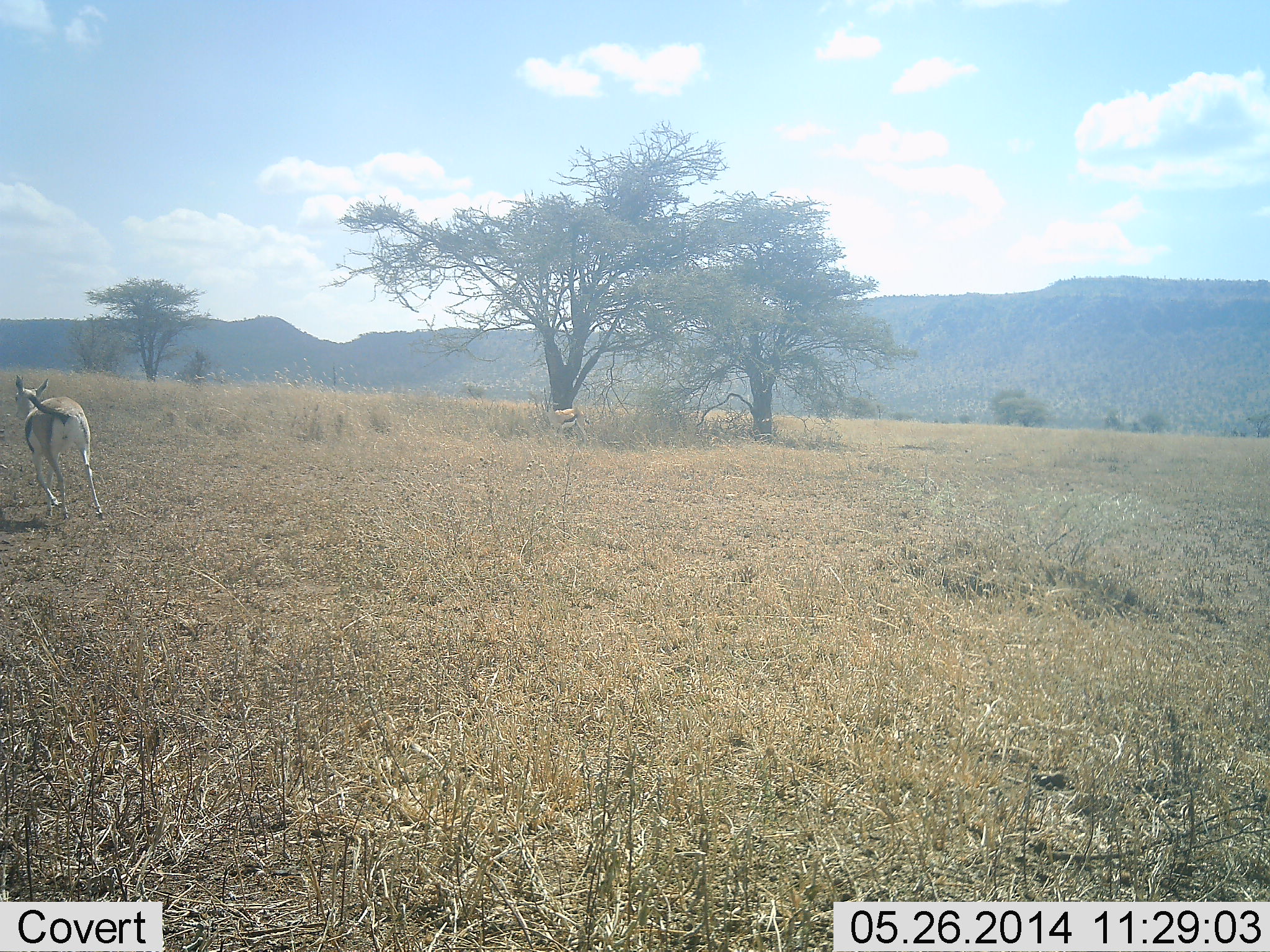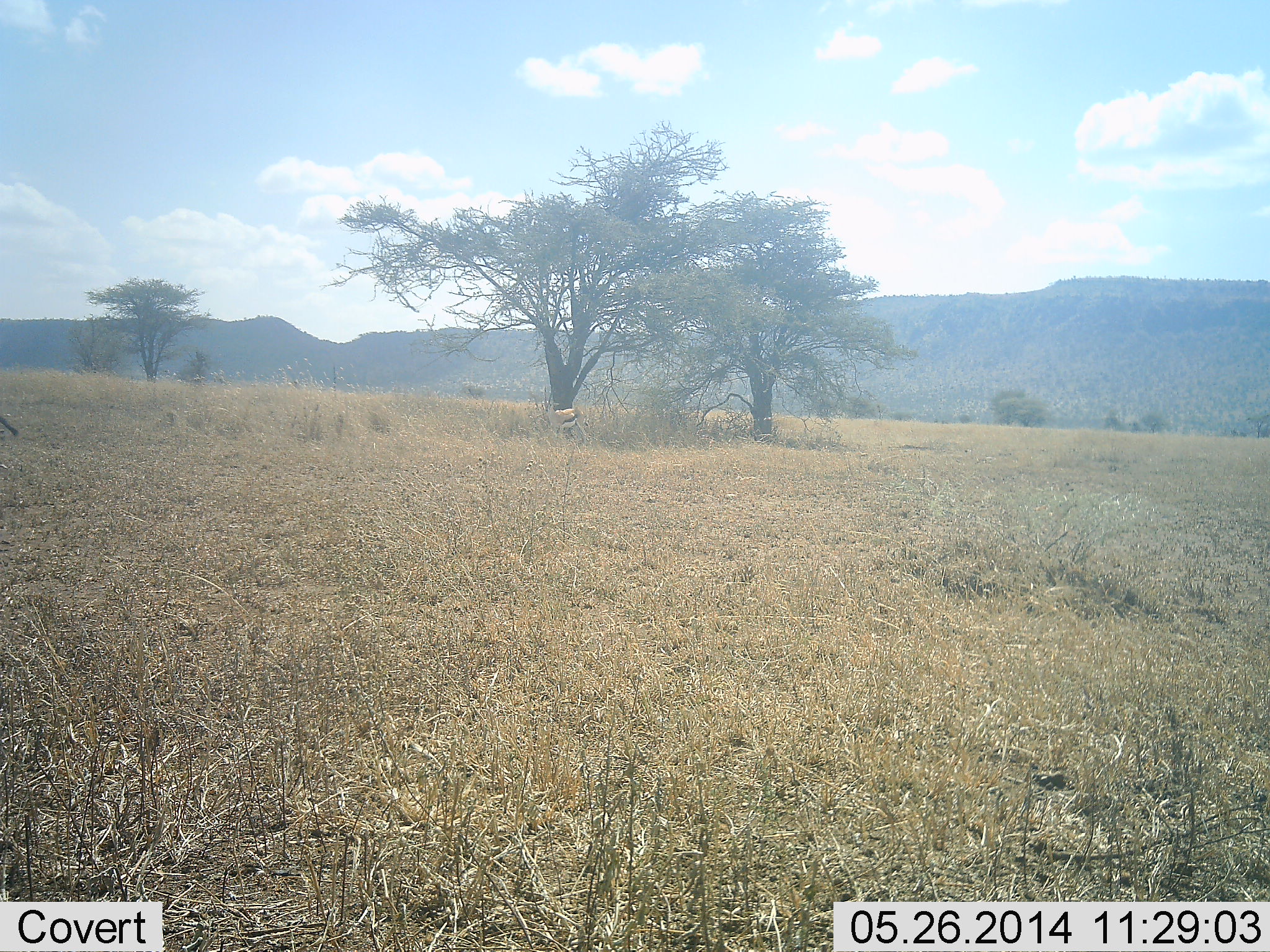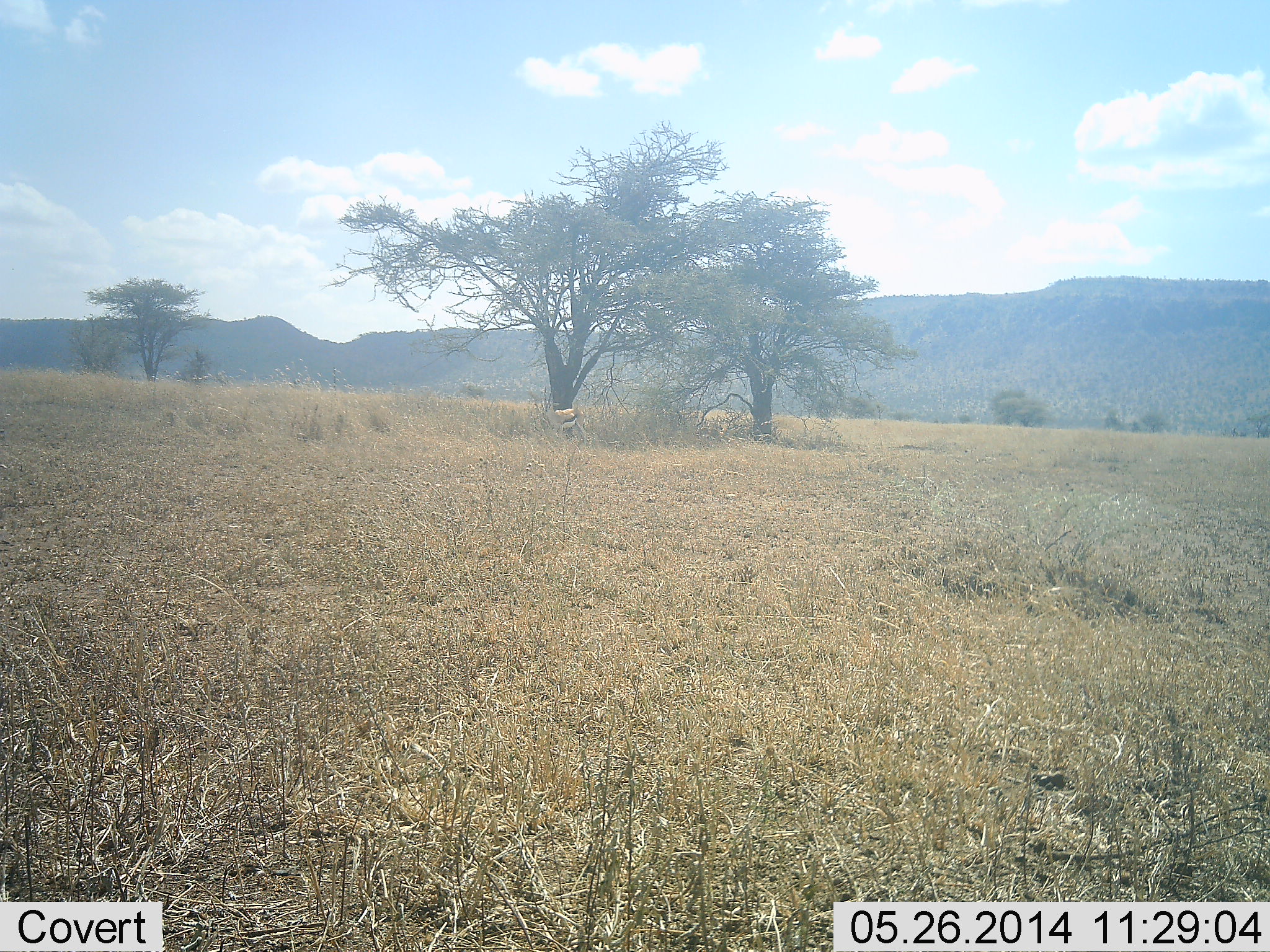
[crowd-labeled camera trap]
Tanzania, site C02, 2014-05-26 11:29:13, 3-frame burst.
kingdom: Animalia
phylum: Chordata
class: Mammalia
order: Artiodactyla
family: Bovidae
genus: Eudorcas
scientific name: Eudorcas thomsonii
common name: thomson's gazelle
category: gazellethomsons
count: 3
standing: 60%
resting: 0%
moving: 100%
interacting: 0%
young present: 0%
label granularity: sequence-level